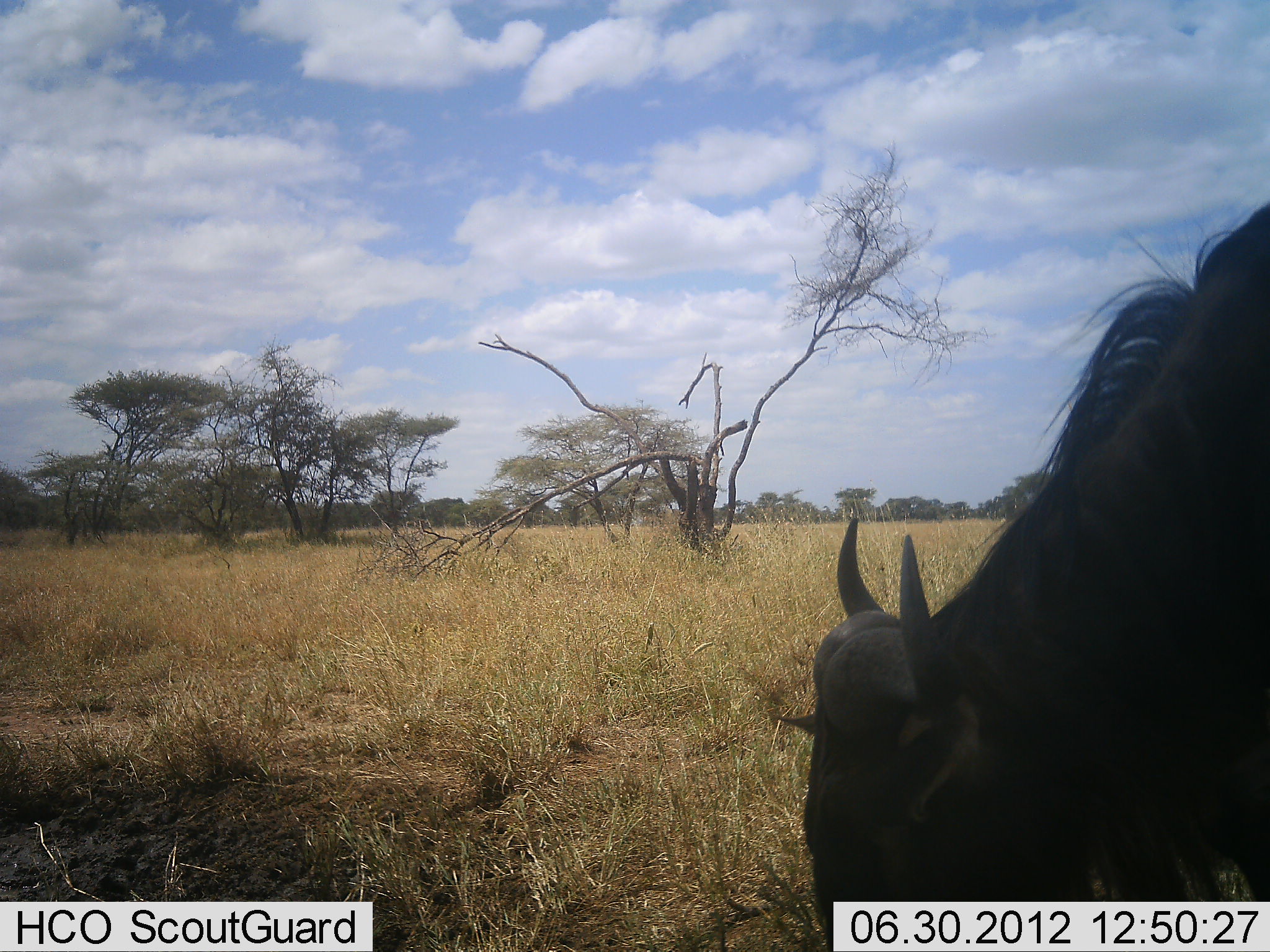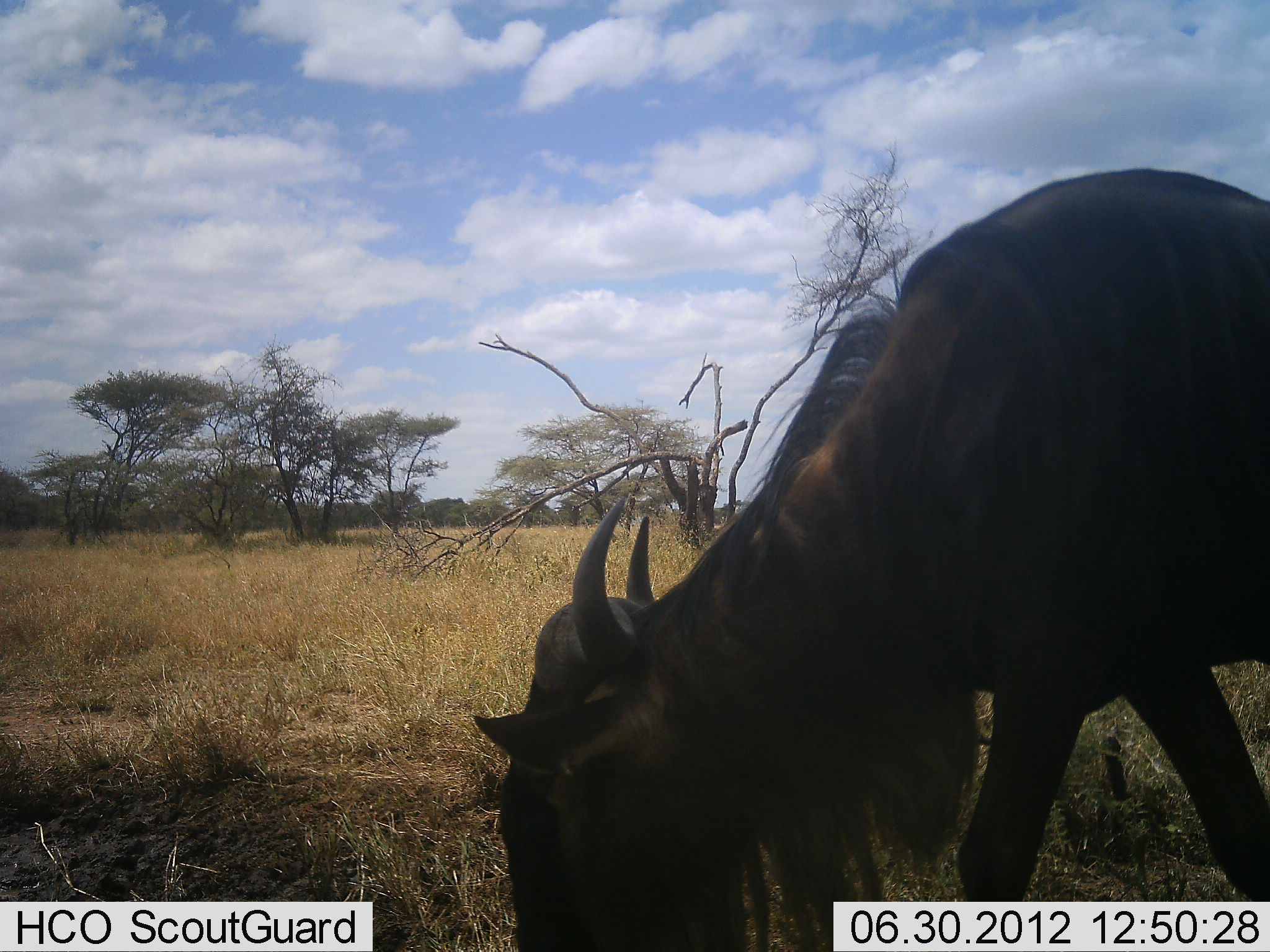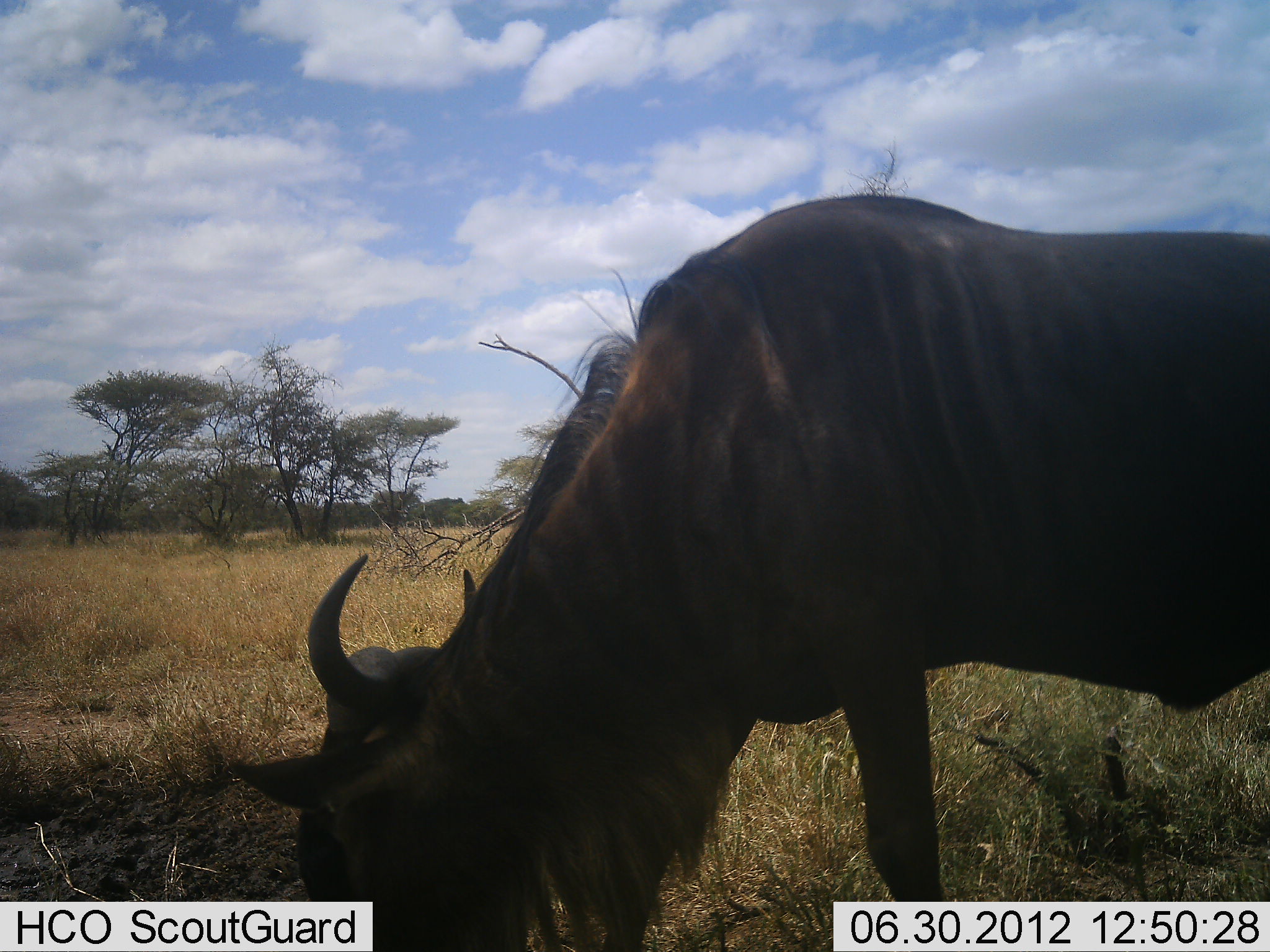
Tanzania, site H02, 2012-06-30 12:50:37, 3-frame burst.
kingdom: Animalia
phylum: Chordata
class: Mammalia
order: Artiodactyla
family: Bovidae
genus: Connochaetes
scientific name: Connochaetes taurinus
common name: blue wildebeest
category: wildebeest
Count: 1.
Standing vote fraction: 10%.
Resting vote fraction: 0%.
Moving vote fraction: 60%.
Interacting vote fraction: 0%.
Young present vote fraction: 0%.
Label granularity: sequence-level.